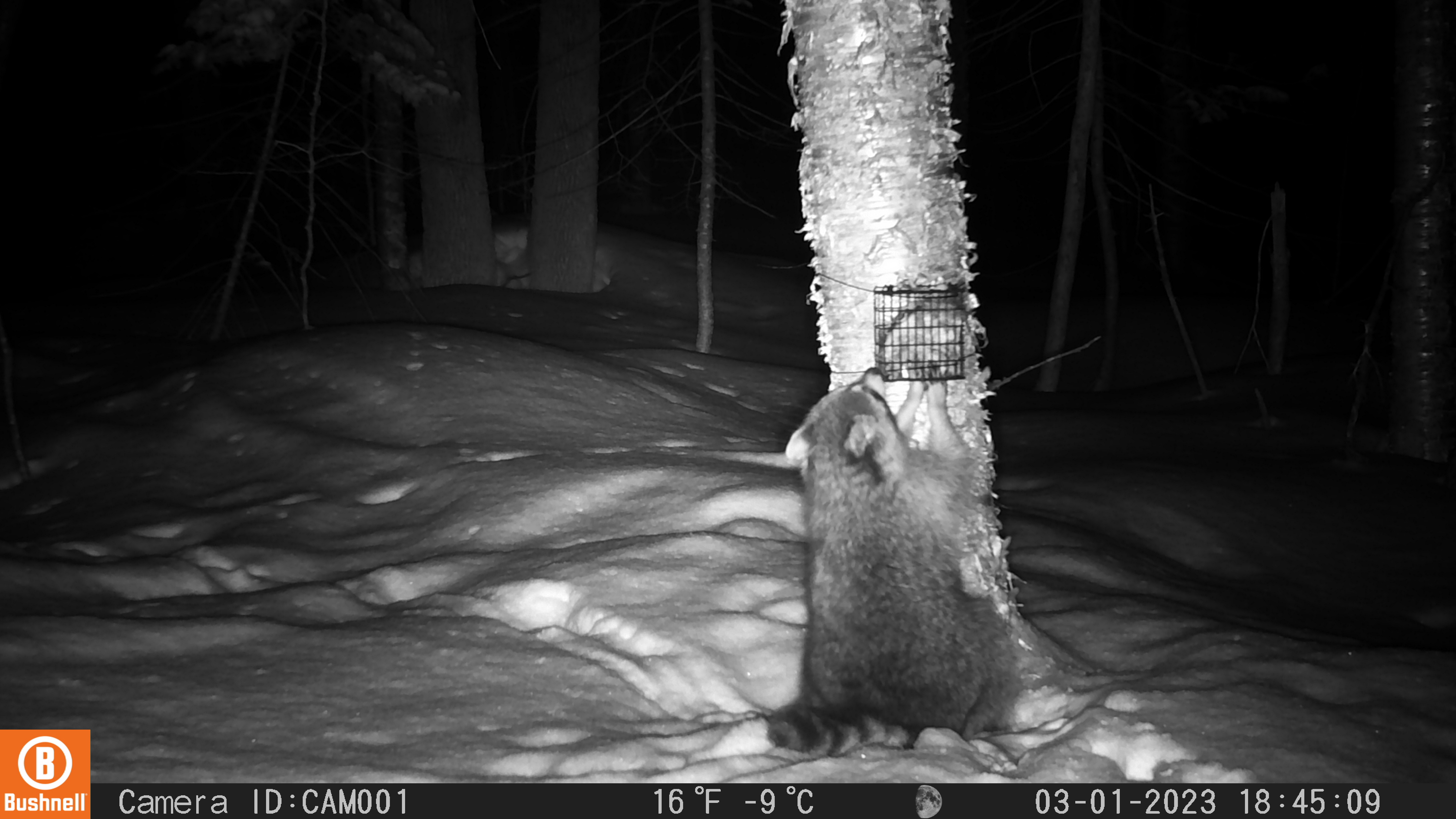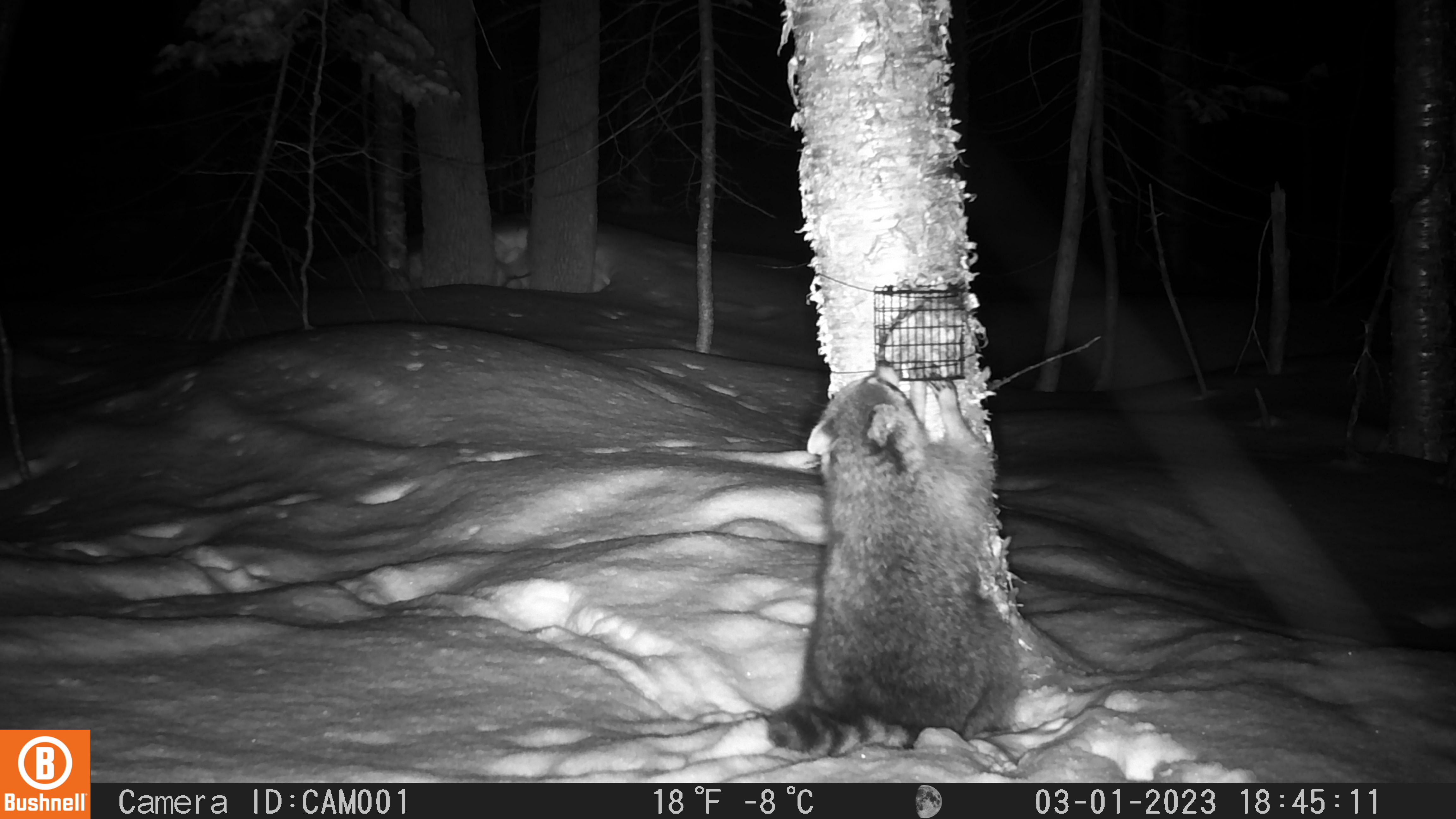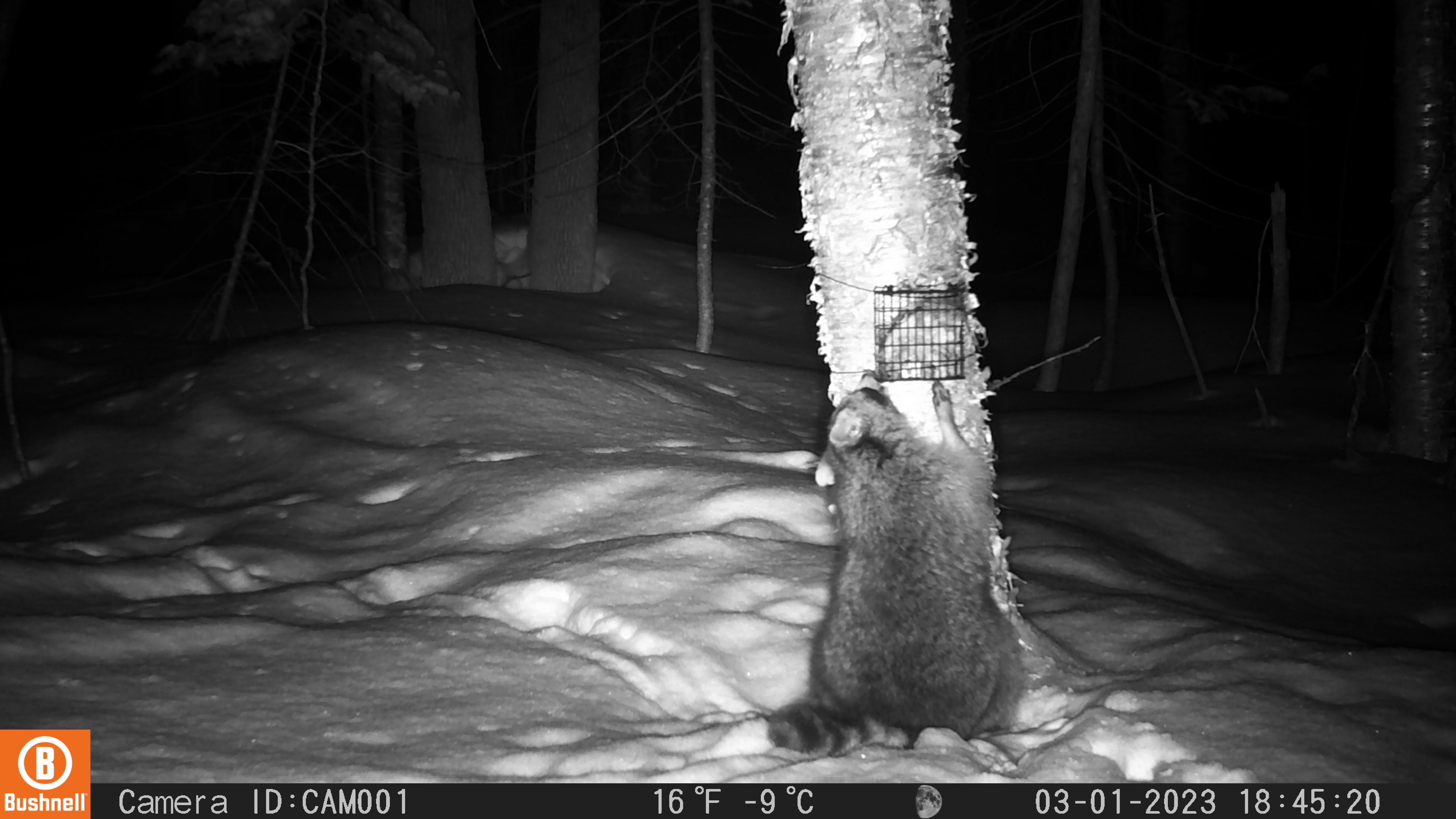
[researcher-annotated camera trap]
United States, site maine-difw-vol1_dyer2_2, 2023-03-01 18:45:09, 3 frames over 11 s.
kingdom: Animalia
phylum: Chordata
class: Mammalia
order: Carnivora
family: Procyonidae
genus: Procyon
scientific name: Procyon lotor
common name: raccoon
Raccoon (Procyon lotor).